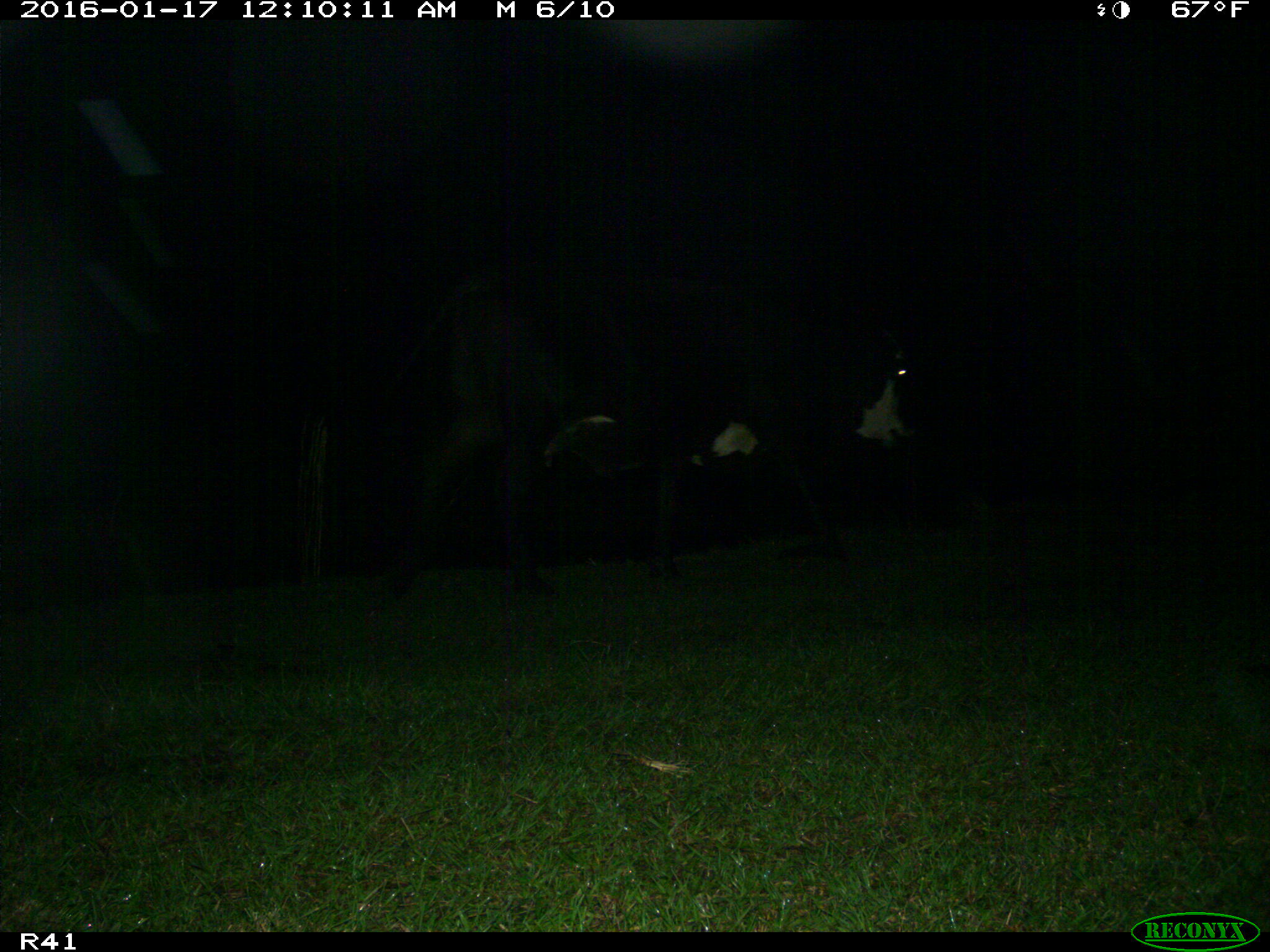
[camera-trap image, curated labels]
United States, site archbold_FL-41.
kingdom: Animalia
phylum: Chordata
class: Mammalia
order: Artiodactyla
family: Bovidae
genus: Bos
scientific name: Bos taurus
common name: domestic cow